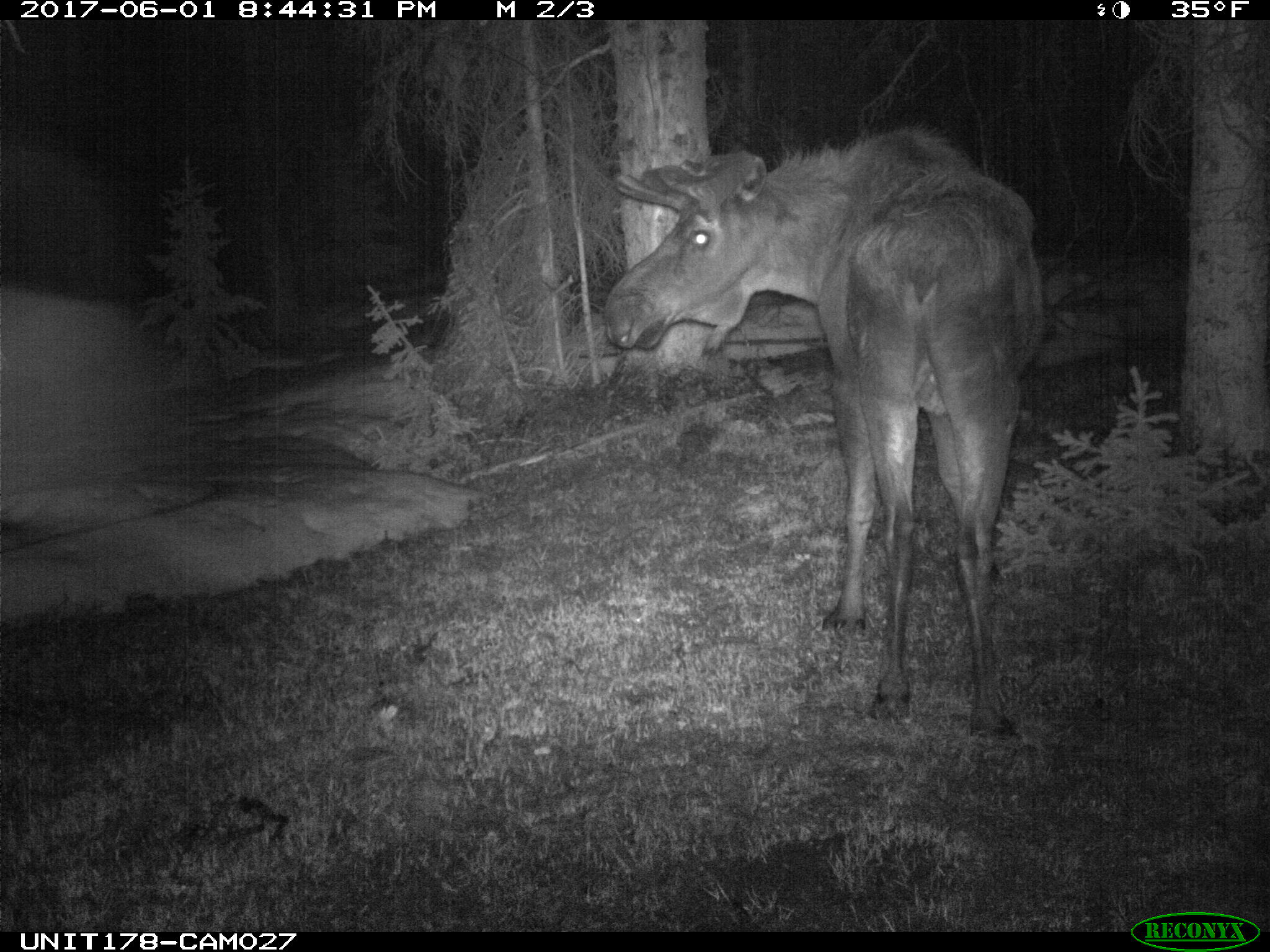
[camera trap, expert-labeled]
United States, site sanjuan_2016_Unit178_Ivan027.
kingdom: Animalia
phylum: Chordata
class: Mammalia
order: Artiodactyla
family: Cervidae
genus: Alces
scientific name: Alces alces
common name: moose